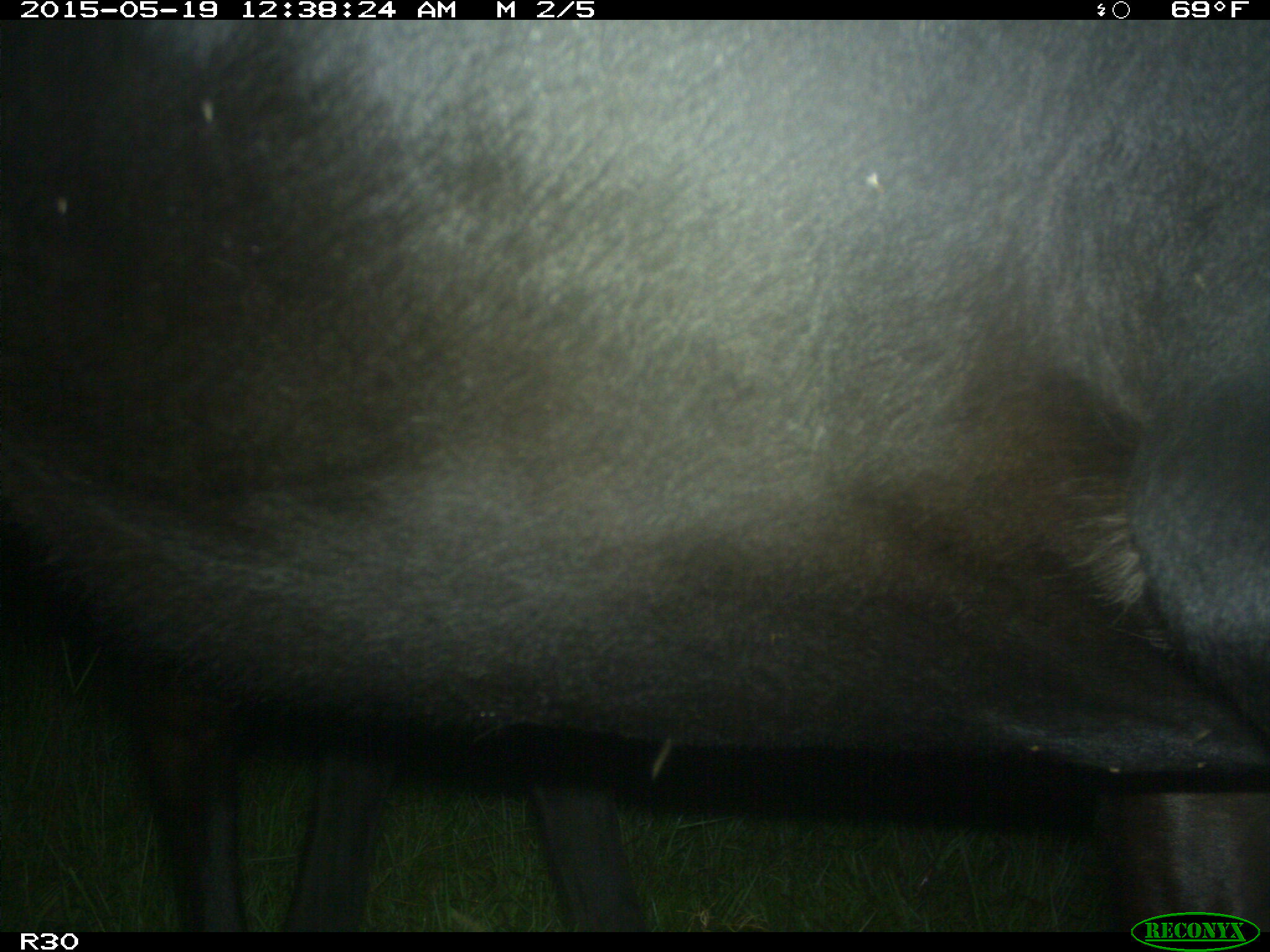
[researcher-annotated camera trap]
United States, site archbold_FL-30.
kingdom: Animalia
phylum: Chordata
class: Mammalia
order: Artiodactyla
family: Bovidae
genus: Bos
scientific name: Bos taurus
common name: domestic cow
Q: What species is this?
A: Bos taurus (domestic cow).